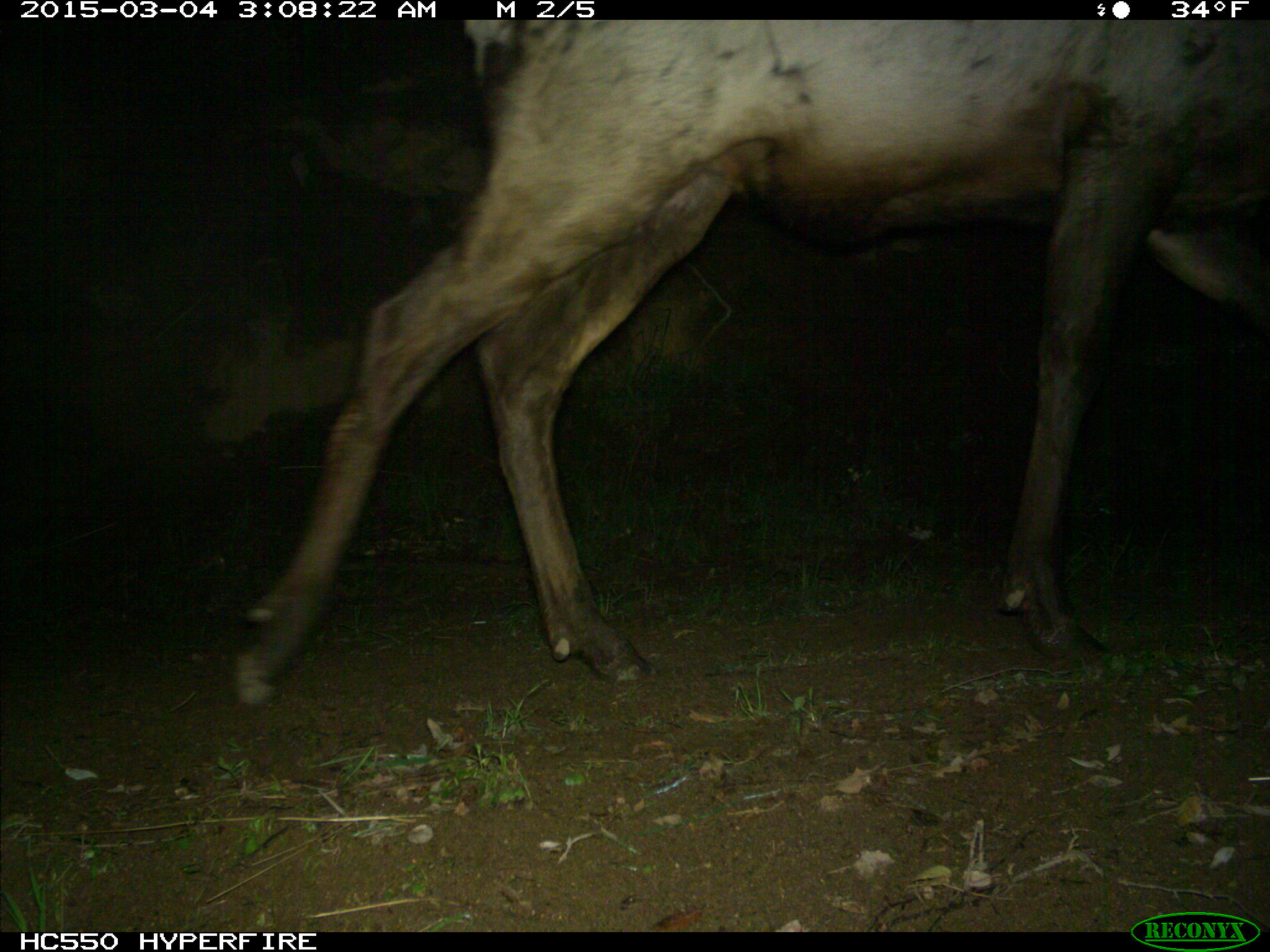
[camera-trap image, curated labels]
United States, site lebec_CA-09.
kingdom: Animalia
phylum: Chordata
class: Mammalia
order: Artiodactyla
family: Cervidae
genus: Cervus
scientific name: Cervus canadensis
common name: elk